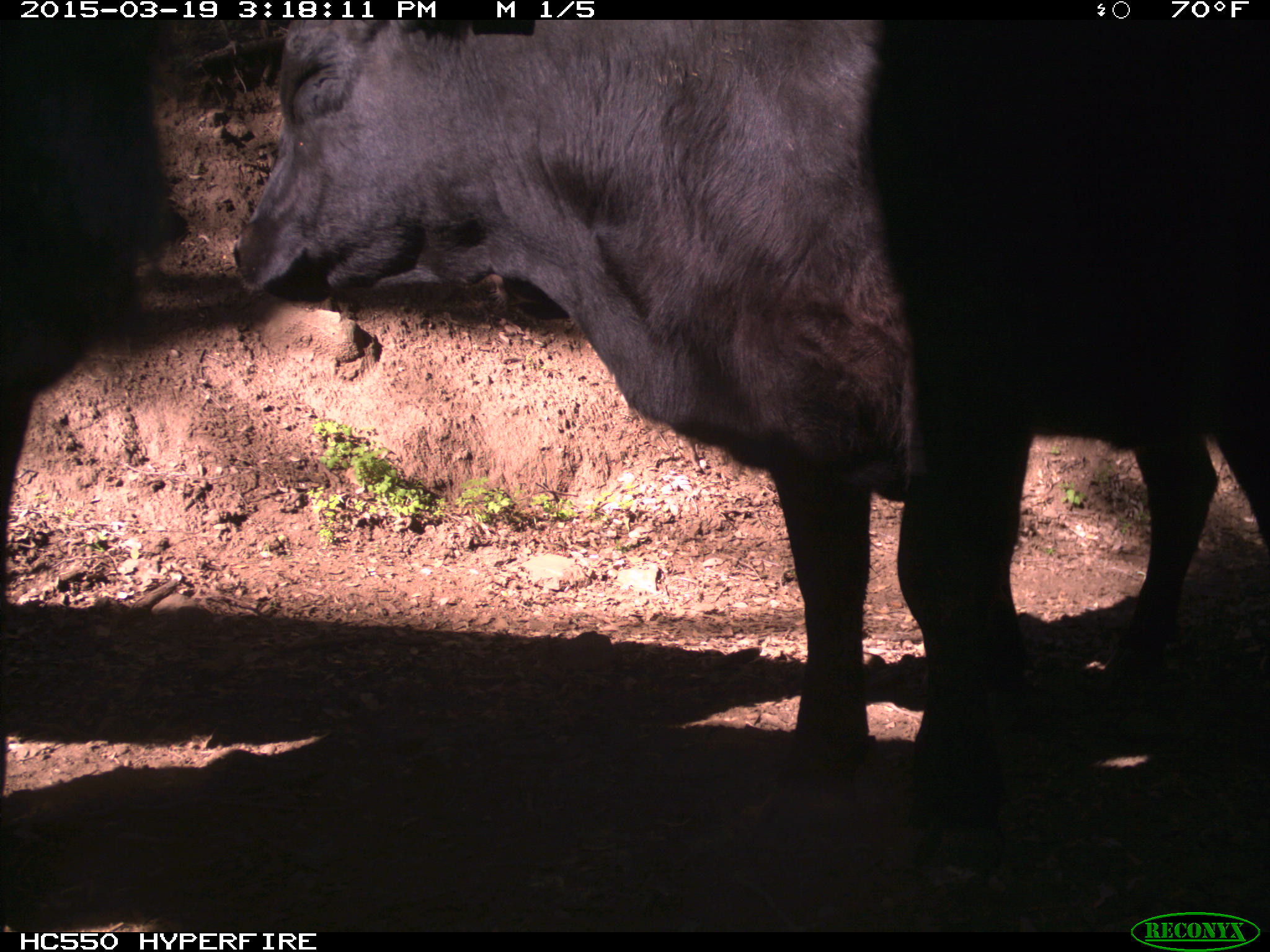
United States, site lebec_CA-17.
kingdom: Animalia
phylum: Chordata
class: Mammalia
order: Artiodactyla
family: Bovidae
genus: Bos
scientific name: Bos taurus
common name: domestic cow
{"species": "Bos taurus (domestic cow)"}